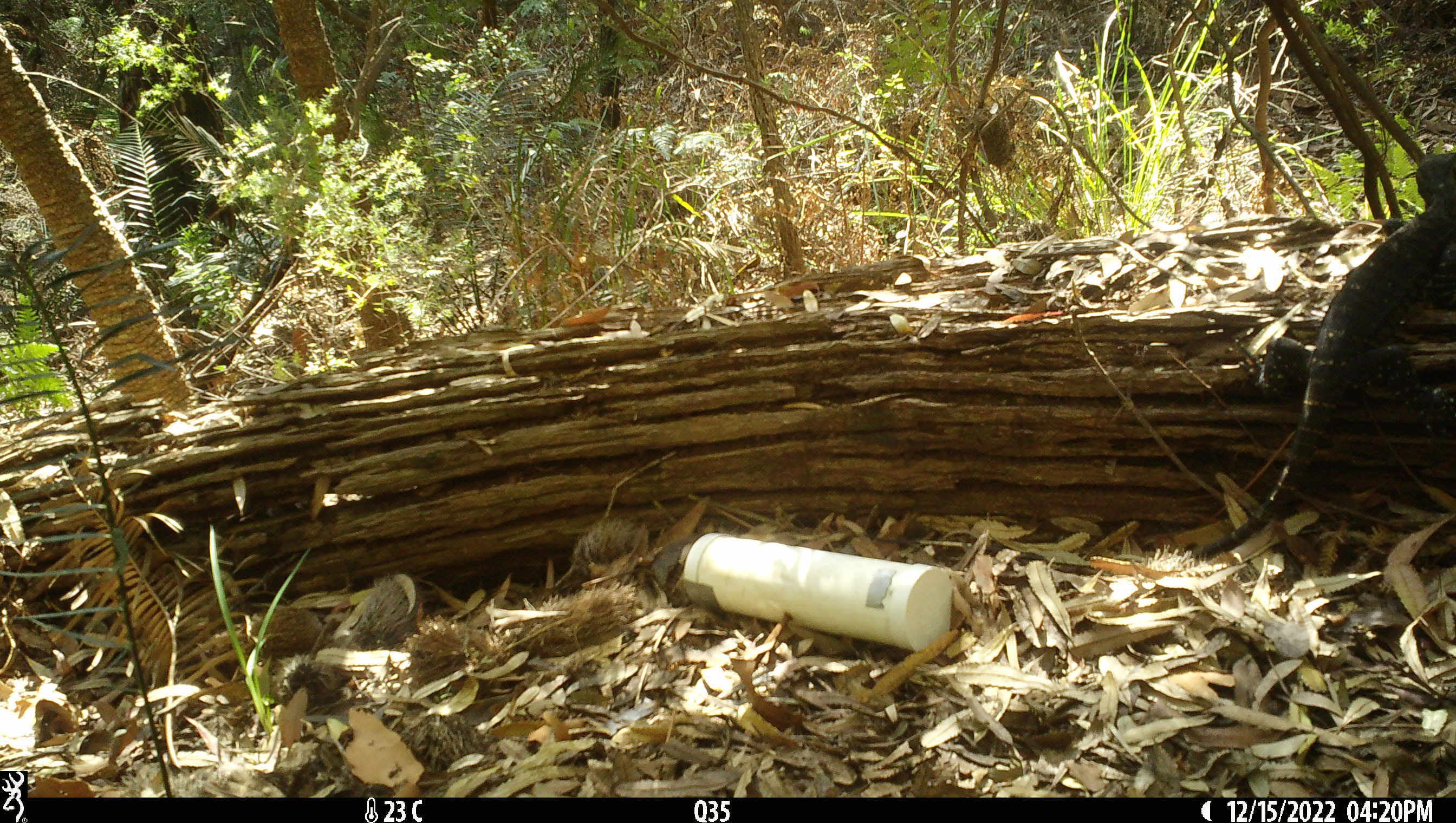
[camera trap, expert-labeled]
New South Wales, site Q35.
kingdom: Animalia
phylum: Chordata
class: Reptilia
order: Squamata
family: Varanidae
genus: Varanus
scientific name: Varanus varius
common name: lace monitor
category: goanna